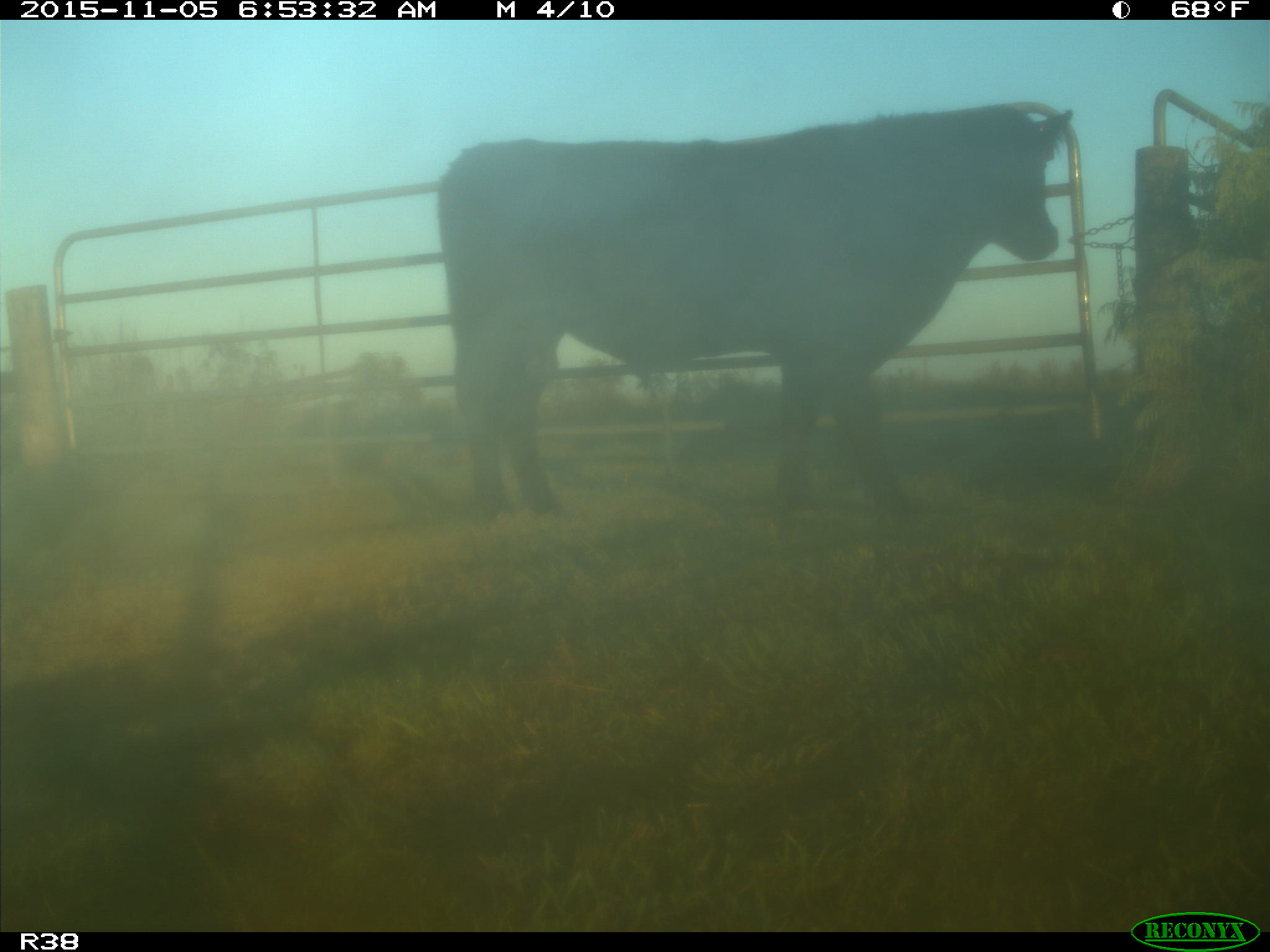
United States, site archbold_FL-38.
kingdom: Animalia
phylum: Chordata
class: Mammalia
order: Artiodactyla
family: Bovidae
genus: Bos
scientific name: Bos taurus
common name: domestic cow